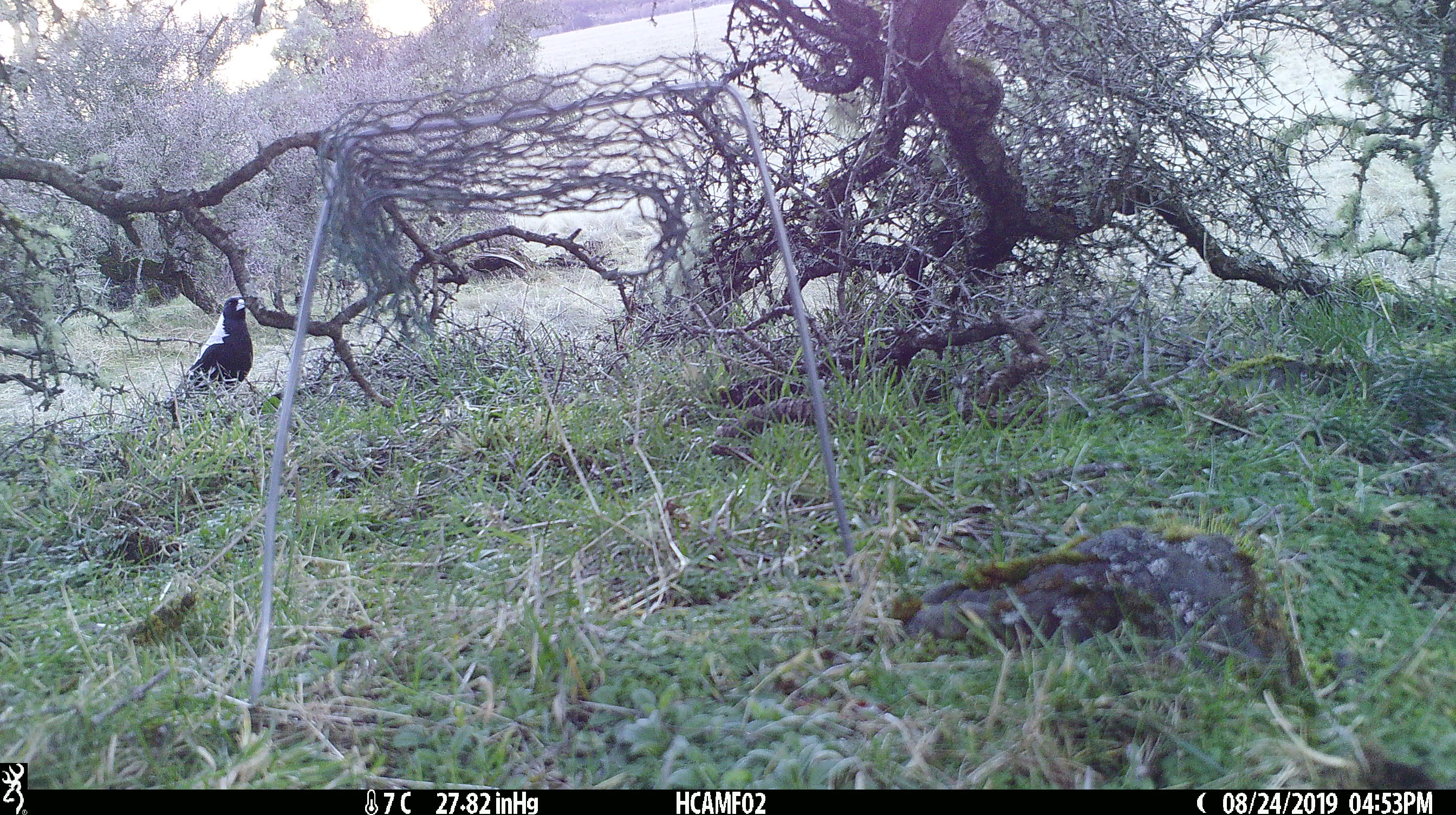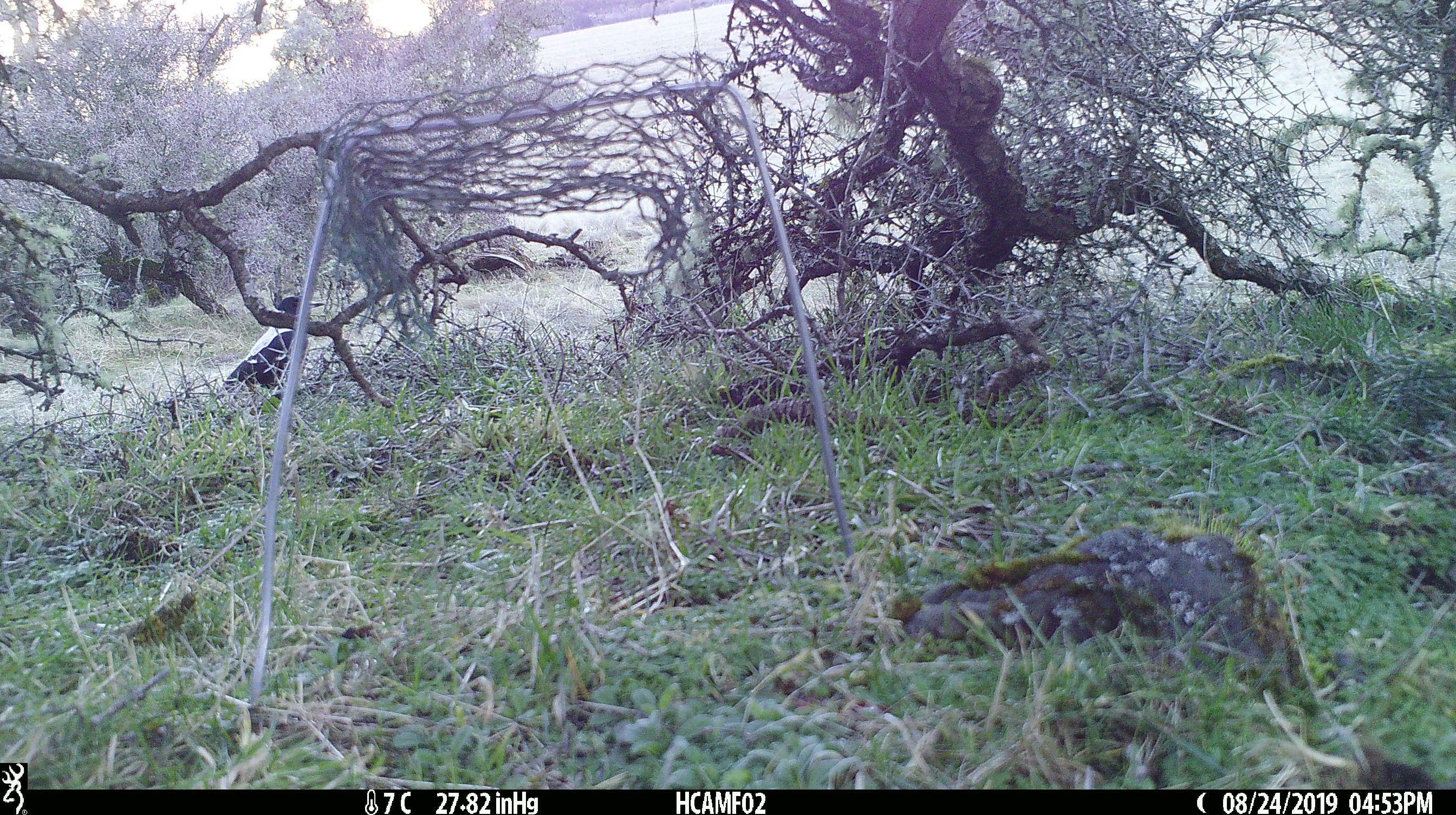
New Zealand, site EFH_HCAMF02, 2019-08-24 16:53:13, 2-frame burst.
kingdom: Animalia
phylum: Chordata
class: Aves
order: Passeriformes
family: Artamidae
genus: Gymnorhina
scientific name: Gymnorhina tibicen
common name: australian magpie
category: magpie